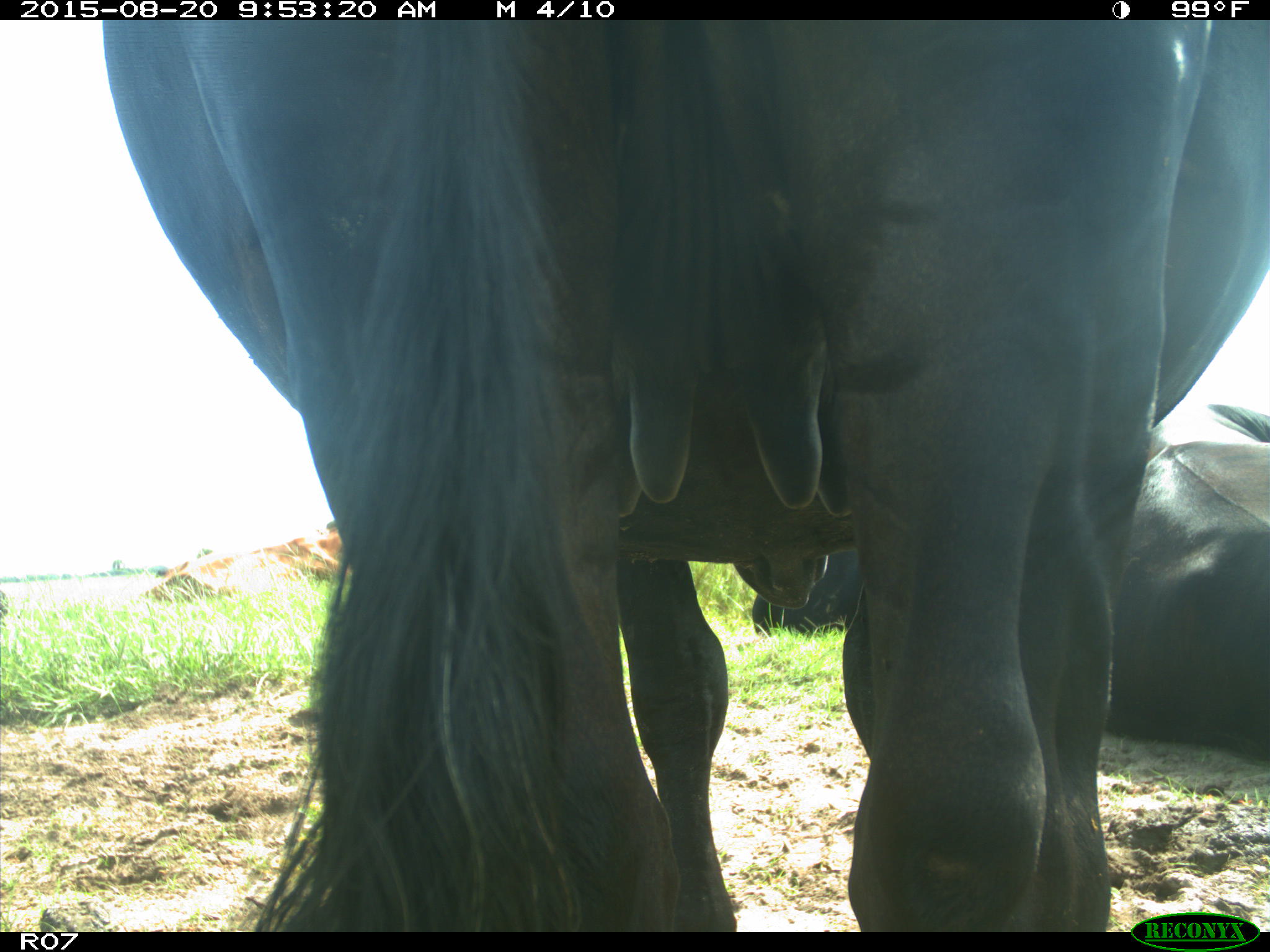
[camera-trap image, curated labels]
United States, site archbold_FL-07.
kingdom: Animalia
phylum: Chordata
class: Mammalia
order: Artiodactyla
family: Bovidae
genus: Bos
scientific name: Bos taurus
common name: domestic cow